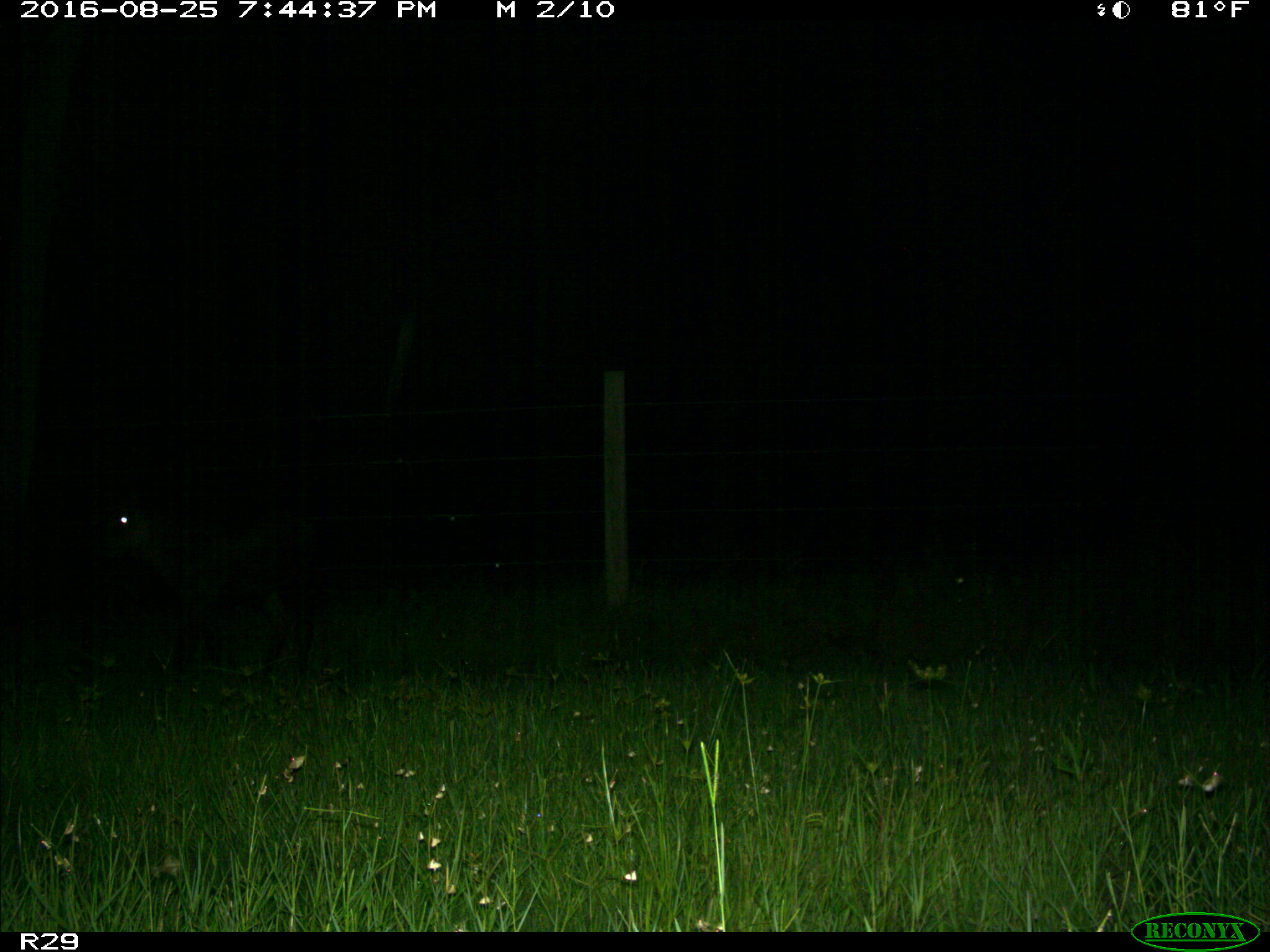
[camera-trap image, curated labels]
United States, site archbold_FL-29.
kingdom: Animalia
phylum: Chordata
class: Mammalia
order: Artiodactyla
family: Bovidae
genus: Bos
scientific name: Bos taurus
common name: domestic cow